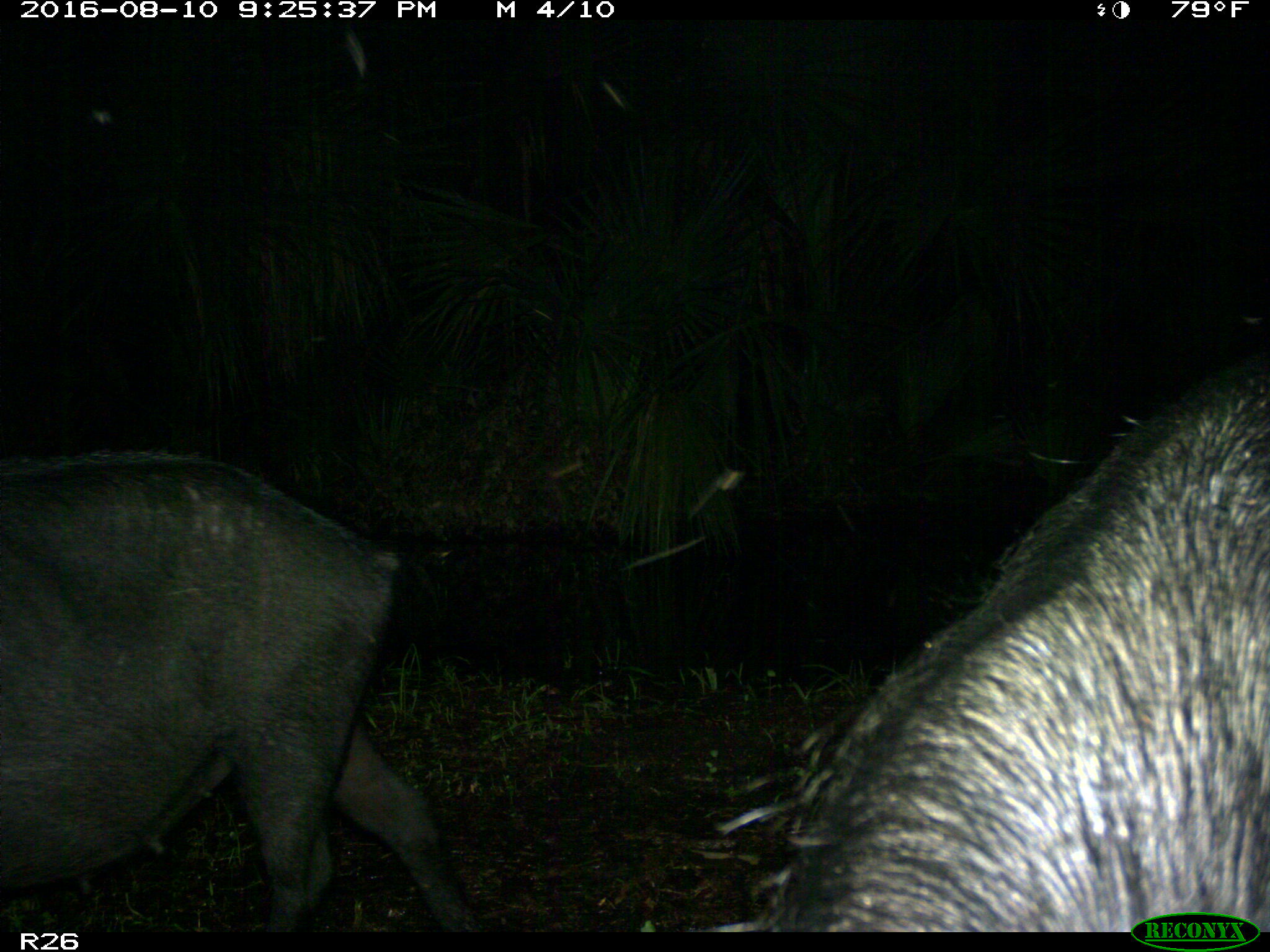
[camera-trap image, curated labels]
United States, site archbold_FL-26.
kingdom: Animalia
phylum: Chordata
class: Mammalia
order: Artiodactyla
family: Suidae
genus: Sus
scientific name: Sus scrofa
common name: wild boar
Sus scrofa (wild boar).